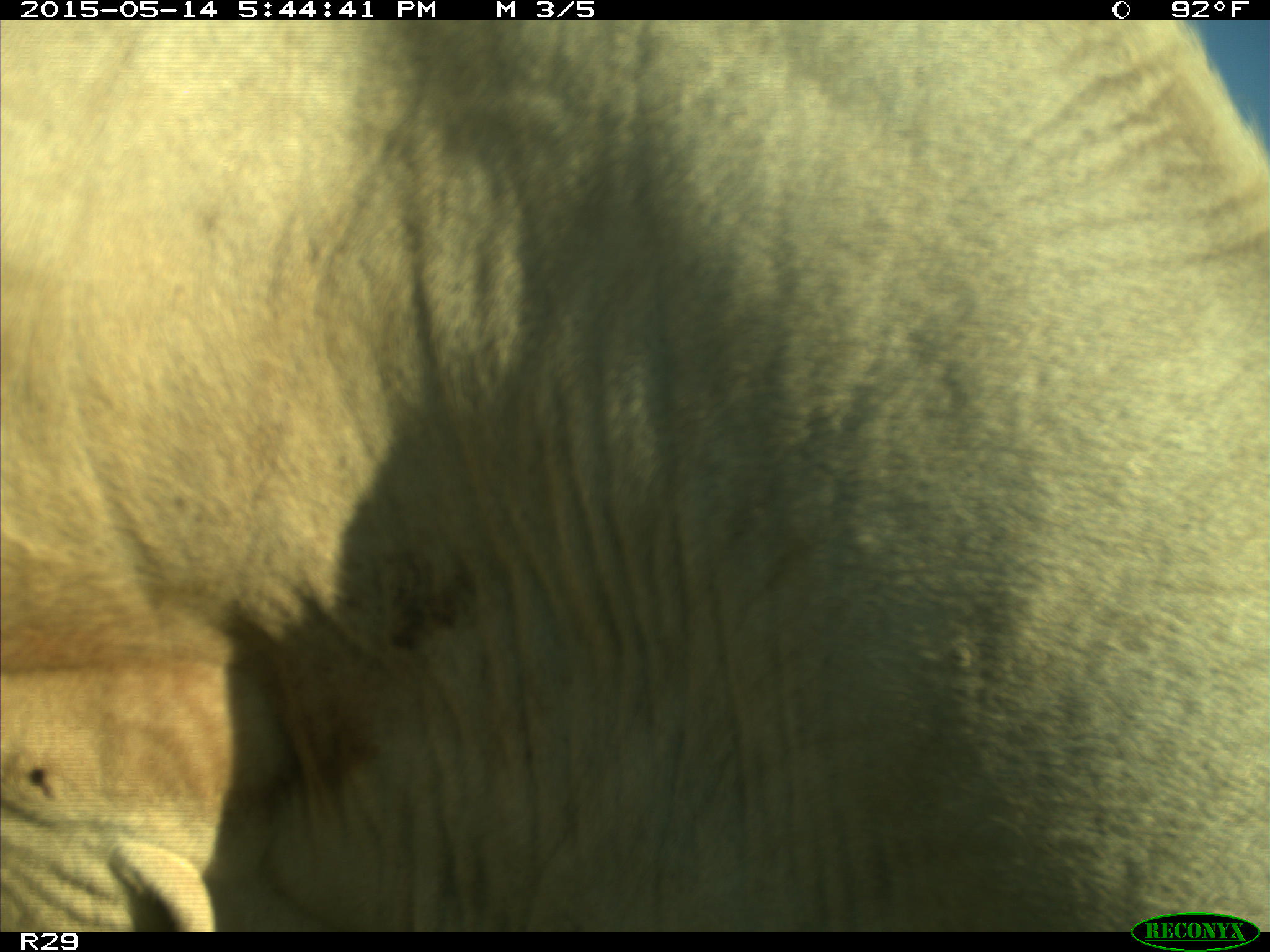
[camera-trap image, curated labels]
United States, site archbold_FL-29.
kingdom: Animalia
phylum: Chordata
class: Mammalia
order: Artiodactyla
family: Bovidae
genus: Bos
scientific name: Bos taurus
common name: domestic cow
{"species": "Bos taurus (domestic cow)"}